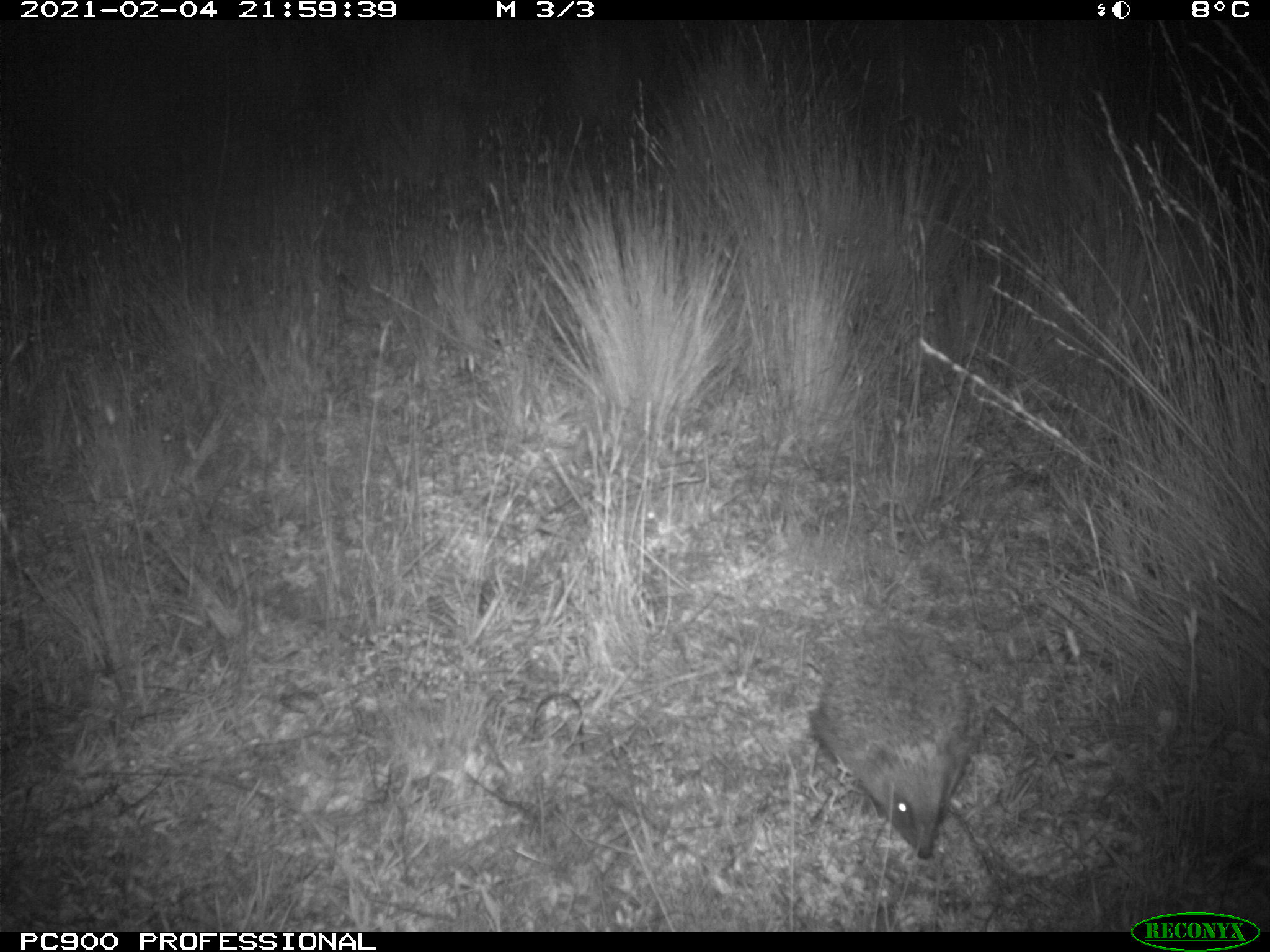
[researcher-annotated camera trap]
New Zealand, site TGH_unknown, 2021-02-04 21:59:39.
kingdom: Animalia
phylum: Chordata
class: Mammalia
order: Eulipotyphla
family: Erinaceidae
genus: Erinaceus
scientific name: Erinaceus europaeus europaeus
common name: european hedgehog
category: hedgehog